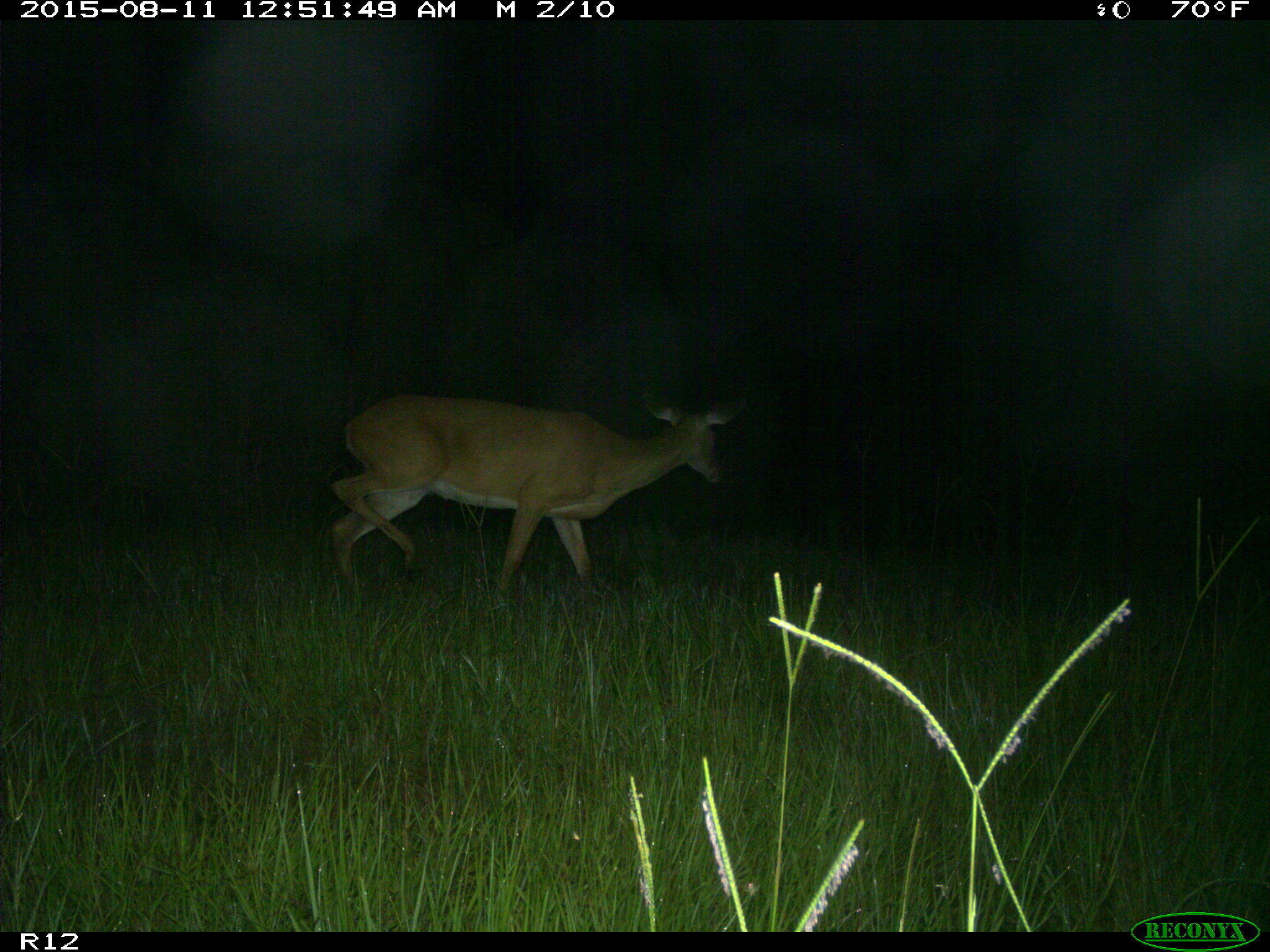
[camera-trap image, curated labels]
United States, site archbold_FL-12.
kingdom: Animalia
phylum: Chordata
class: Mammalia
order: Artiodactyla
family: Cervidae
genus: Odocoileus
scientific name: Odocoileus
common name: deer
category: unidentified deer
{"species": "unidentified deer (deer) (Odocoileus)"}